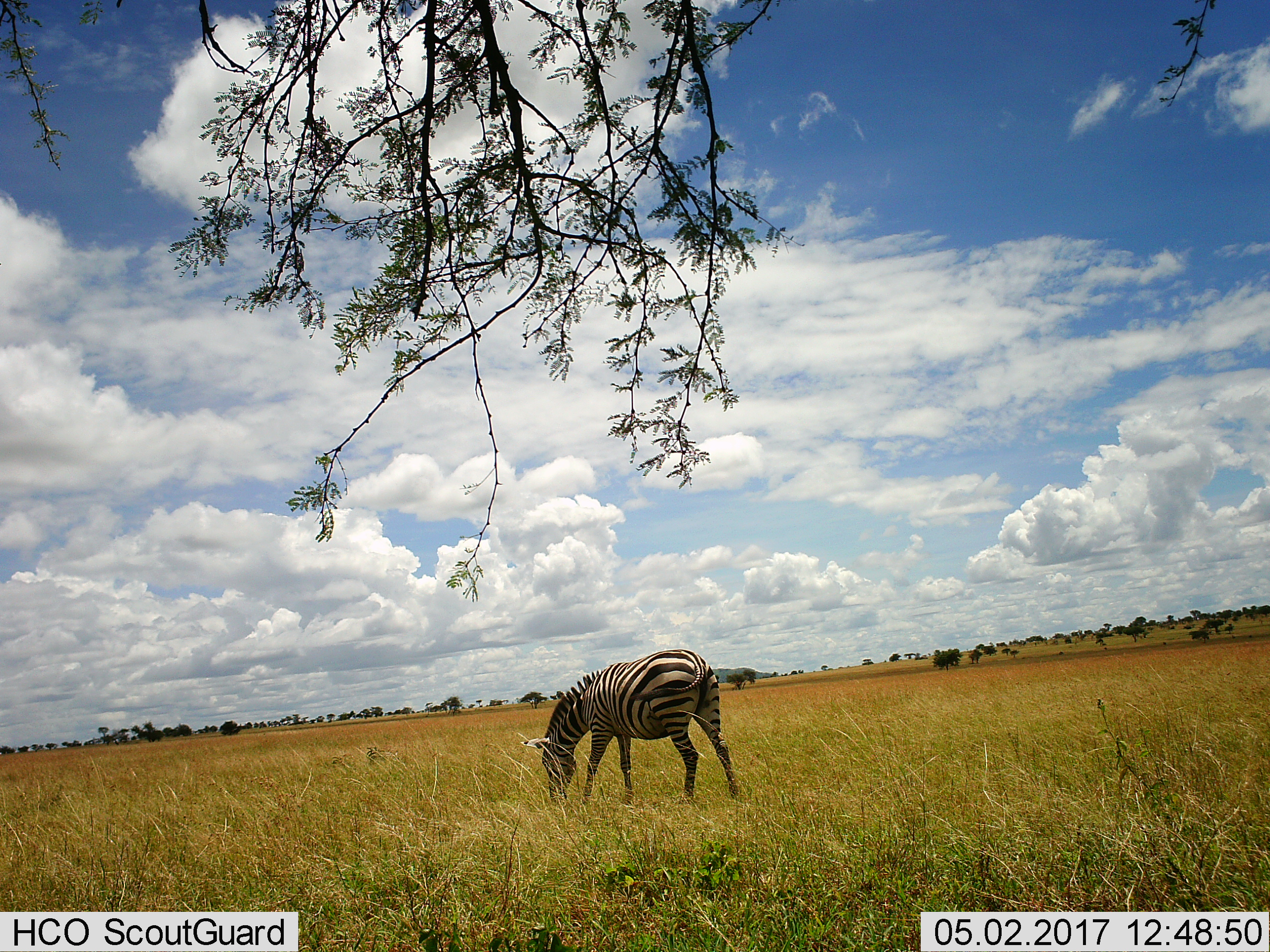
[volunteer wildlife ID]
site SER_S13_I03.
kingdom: Animalia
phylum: Chordata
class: Mammalia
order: Perissodactyla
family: Equidae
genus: Equus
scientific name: Equus quagga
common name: plains zebra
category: zebraplains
Zebraplains (plains zebra) (Equus quagga), count 1. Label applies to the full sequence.